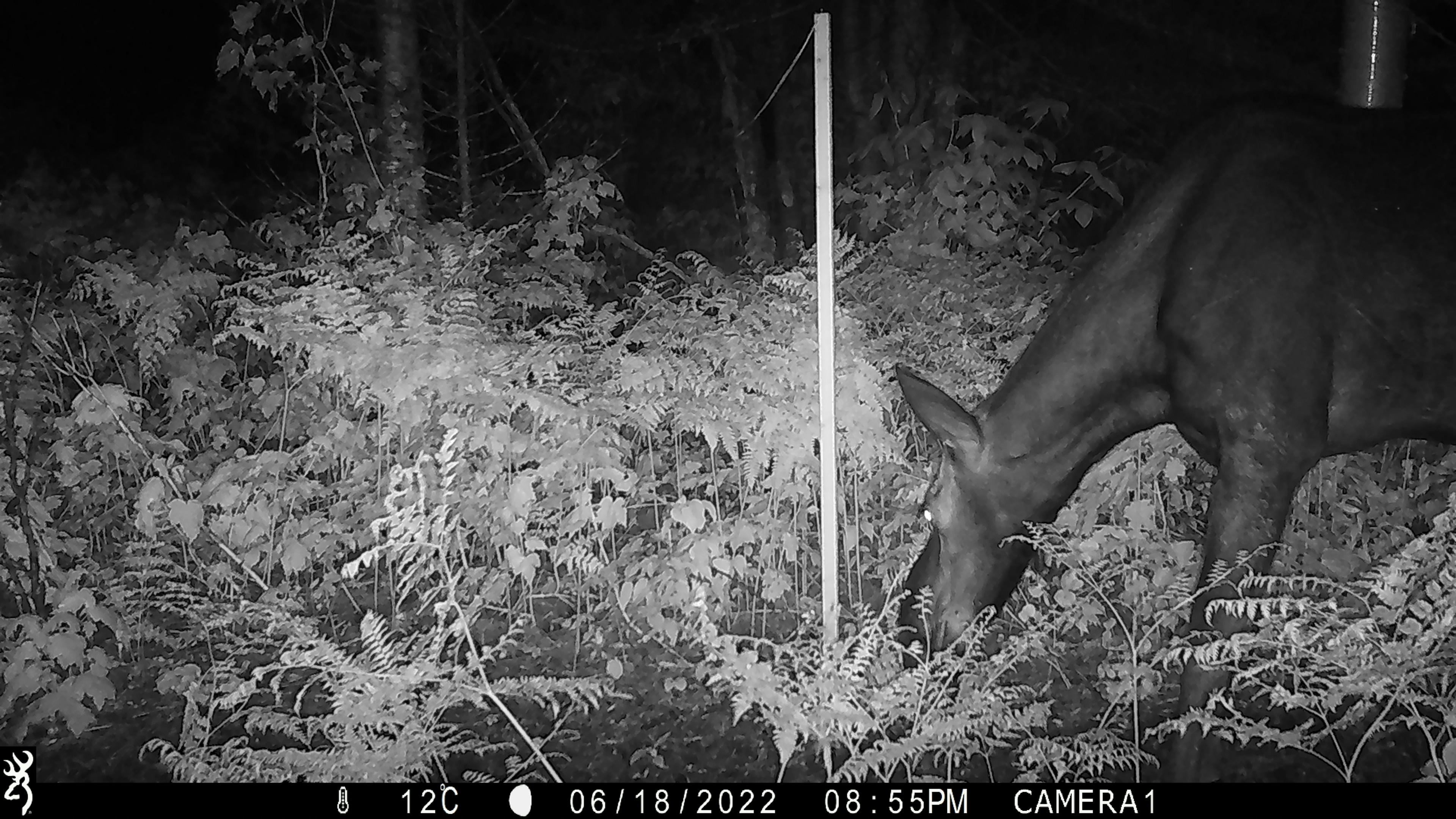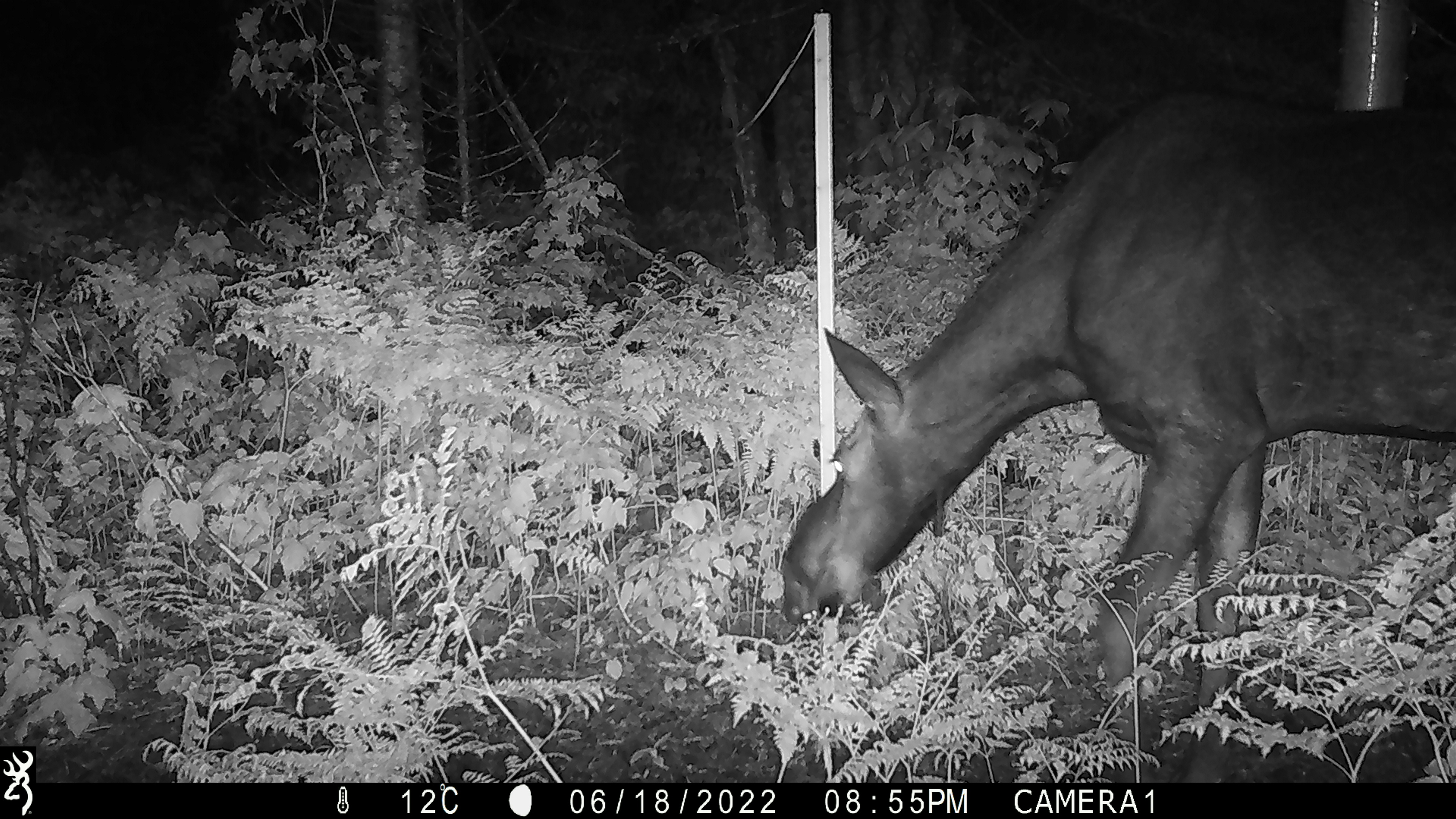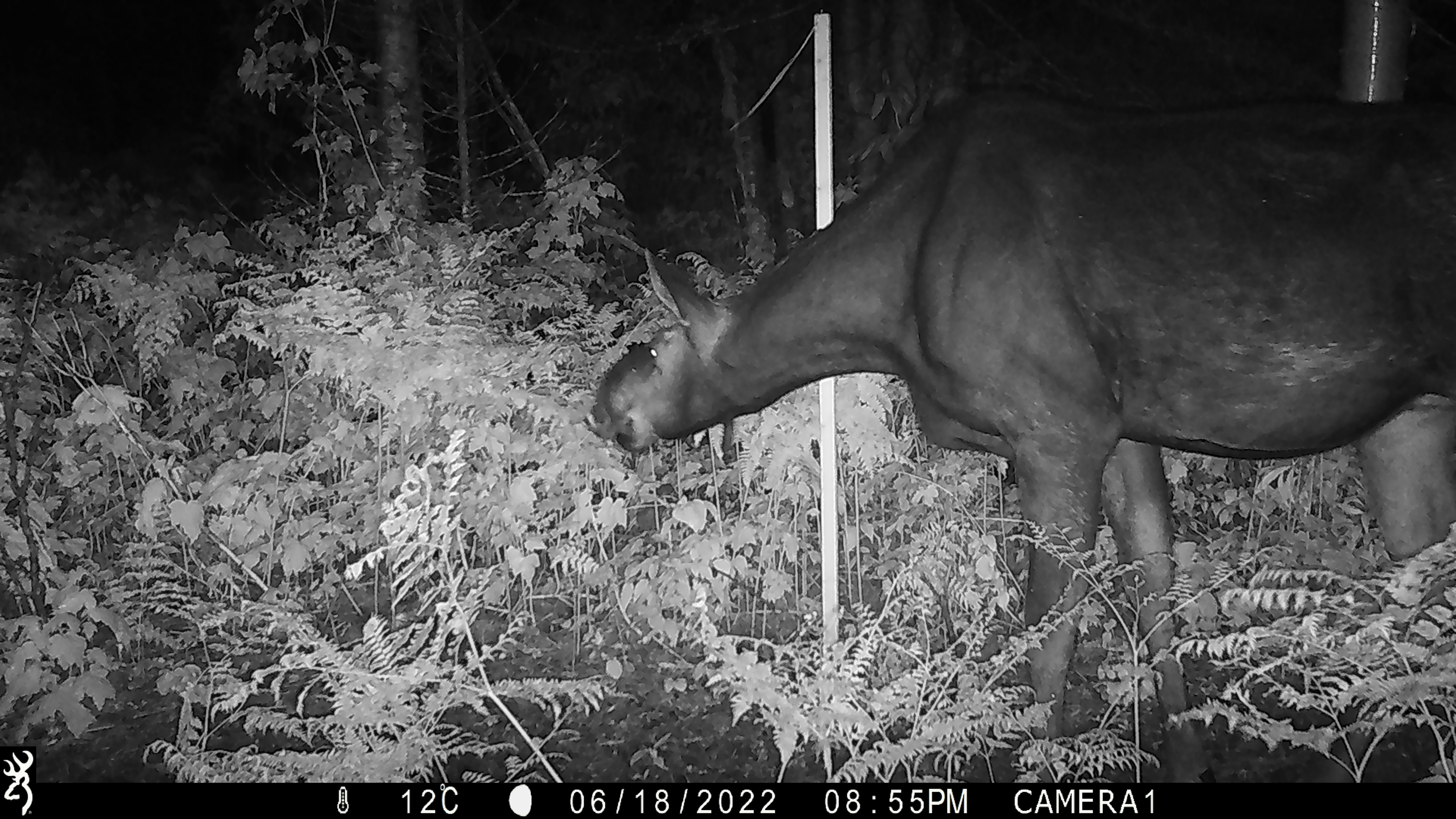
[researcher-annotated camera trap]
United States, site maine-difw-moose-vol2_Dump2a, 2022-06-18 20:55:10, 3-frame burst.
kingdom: Animalia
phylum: Chordata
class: Mammalia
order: Artiodactyla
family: Cervidae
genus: Alces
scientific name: Alces alces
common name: moose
Moose (Alces alces).